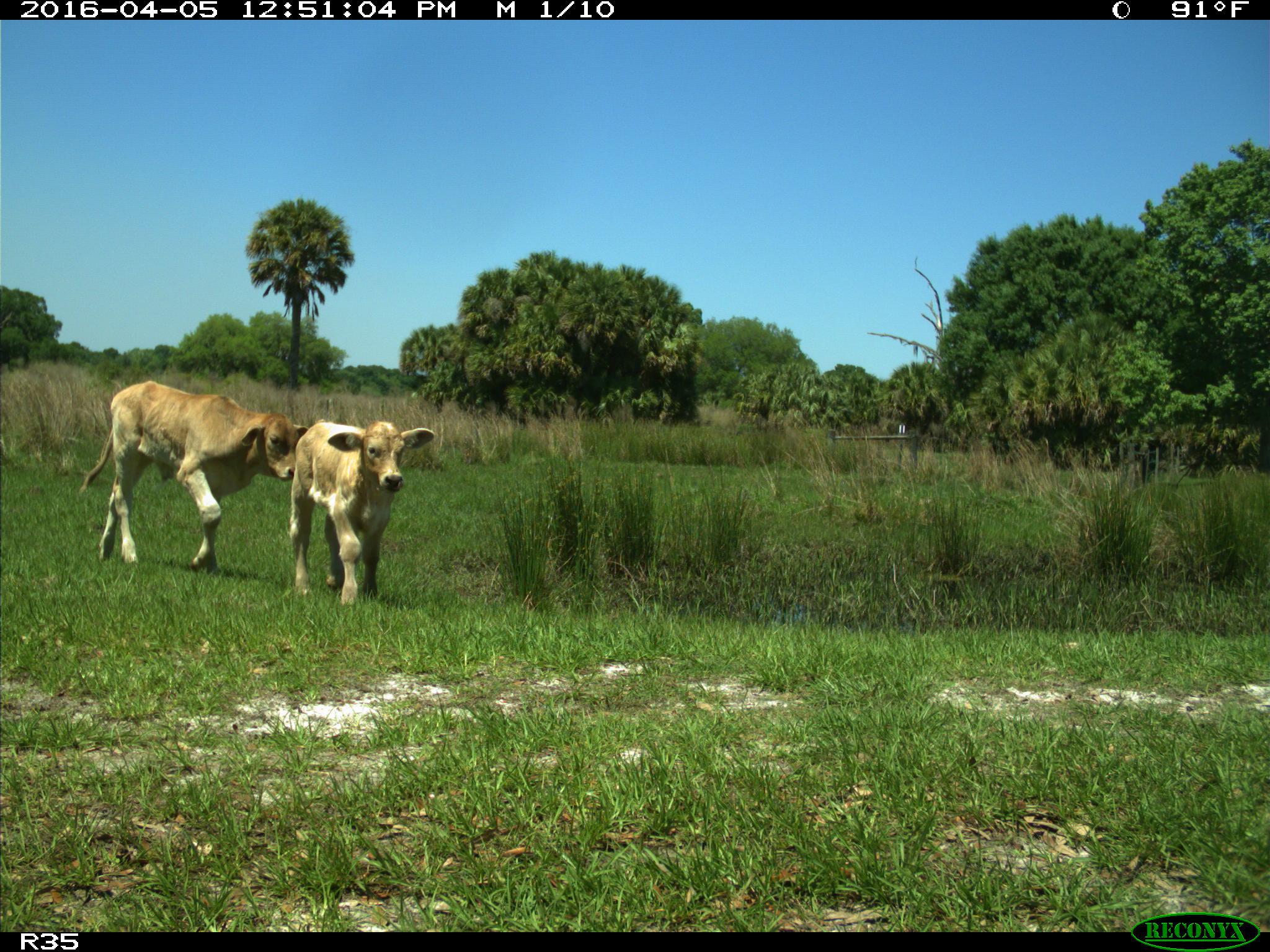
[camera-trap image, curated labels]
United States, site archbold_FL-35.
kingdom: Animalia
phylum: Chordata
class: Mammalia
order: Artiodactyla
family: Bovidae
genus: Bos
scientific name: Bos taurus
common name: domestic cow